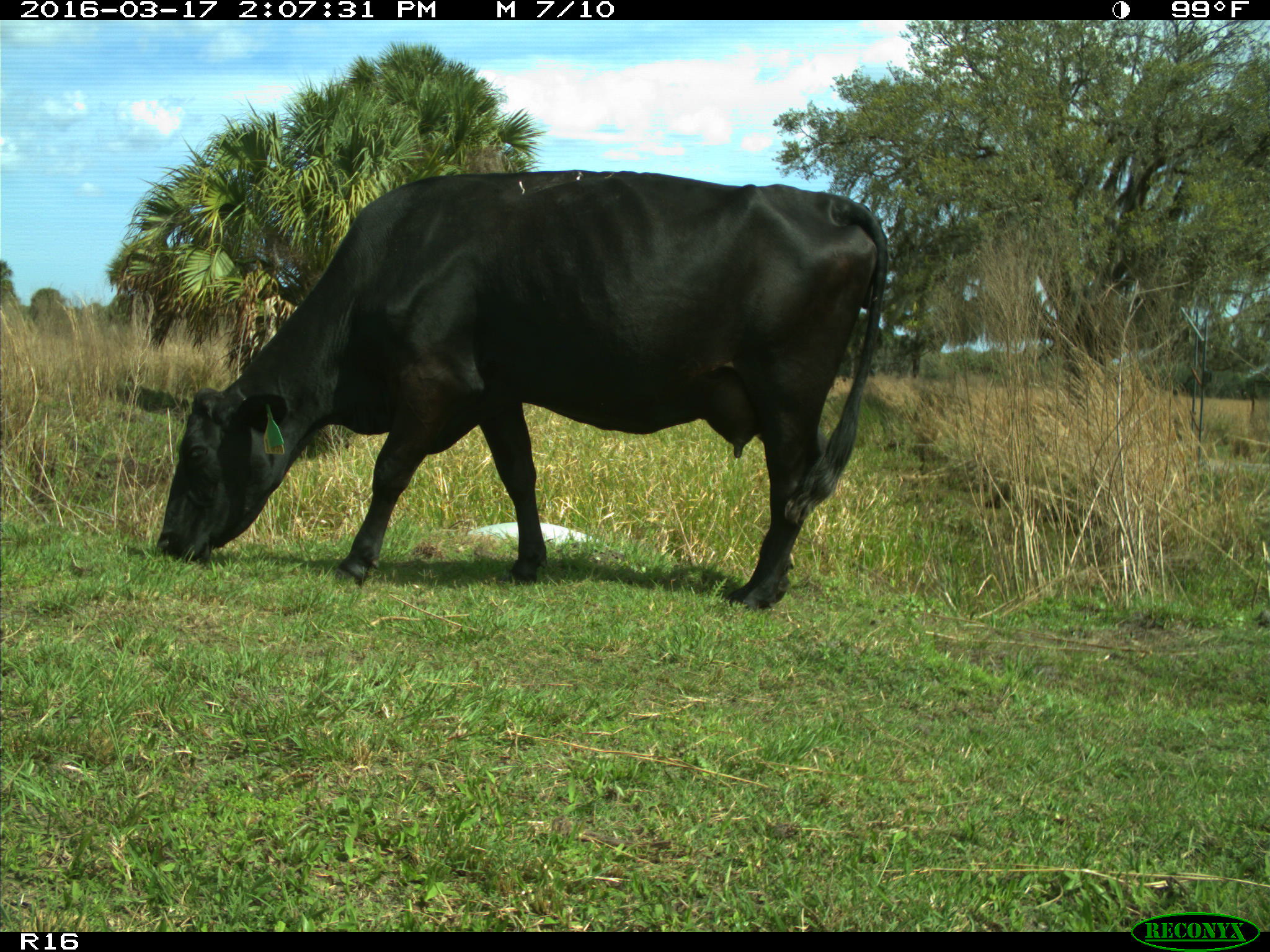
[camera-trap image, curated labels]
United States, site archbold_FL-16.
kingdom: Animalia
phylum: Chordata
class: Mammalia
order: Artiodactyla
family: Bovidae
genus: Bos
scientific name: Bos taurus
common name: domestic cow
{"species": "Bos taurus (domestic cow)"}